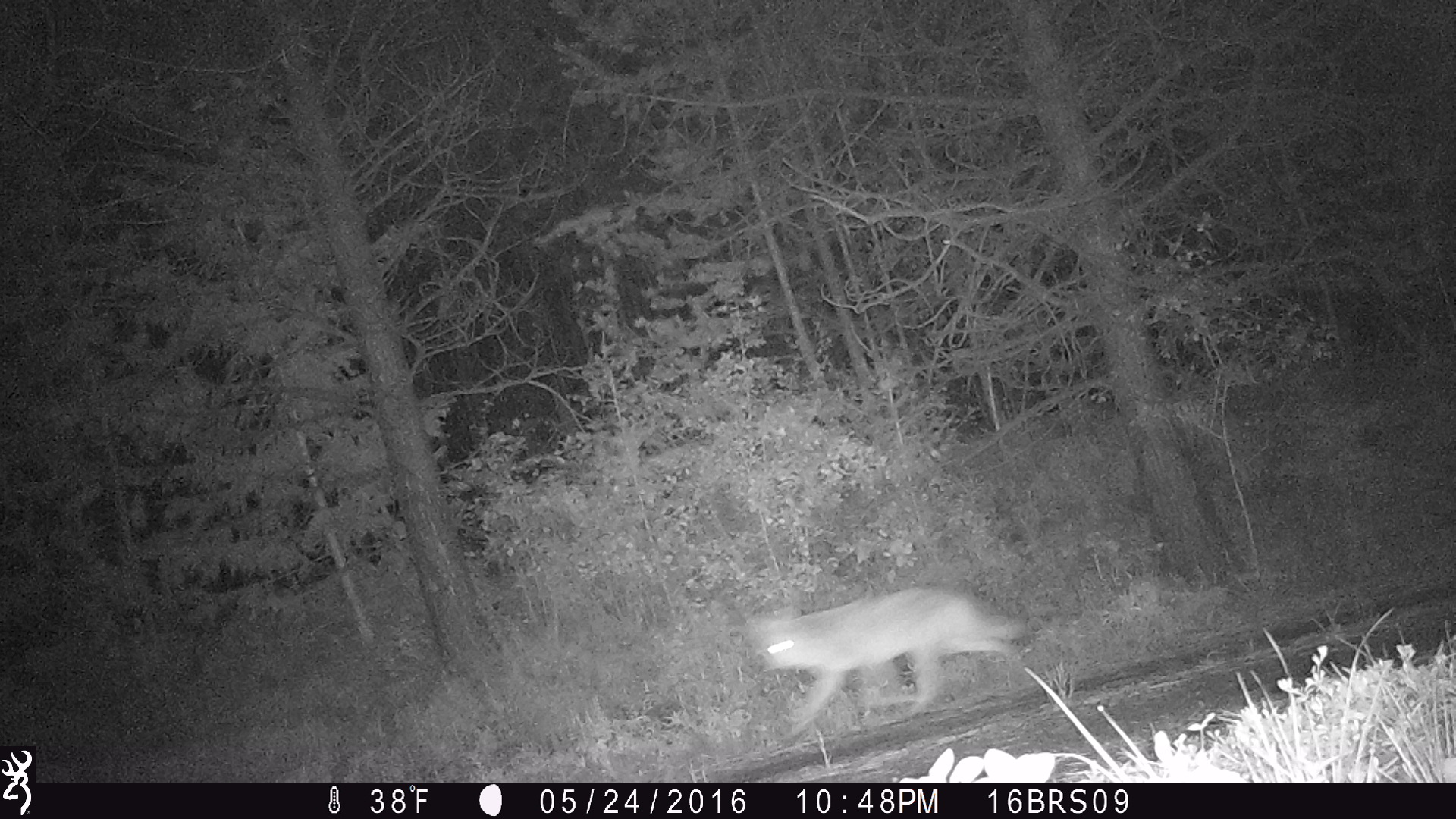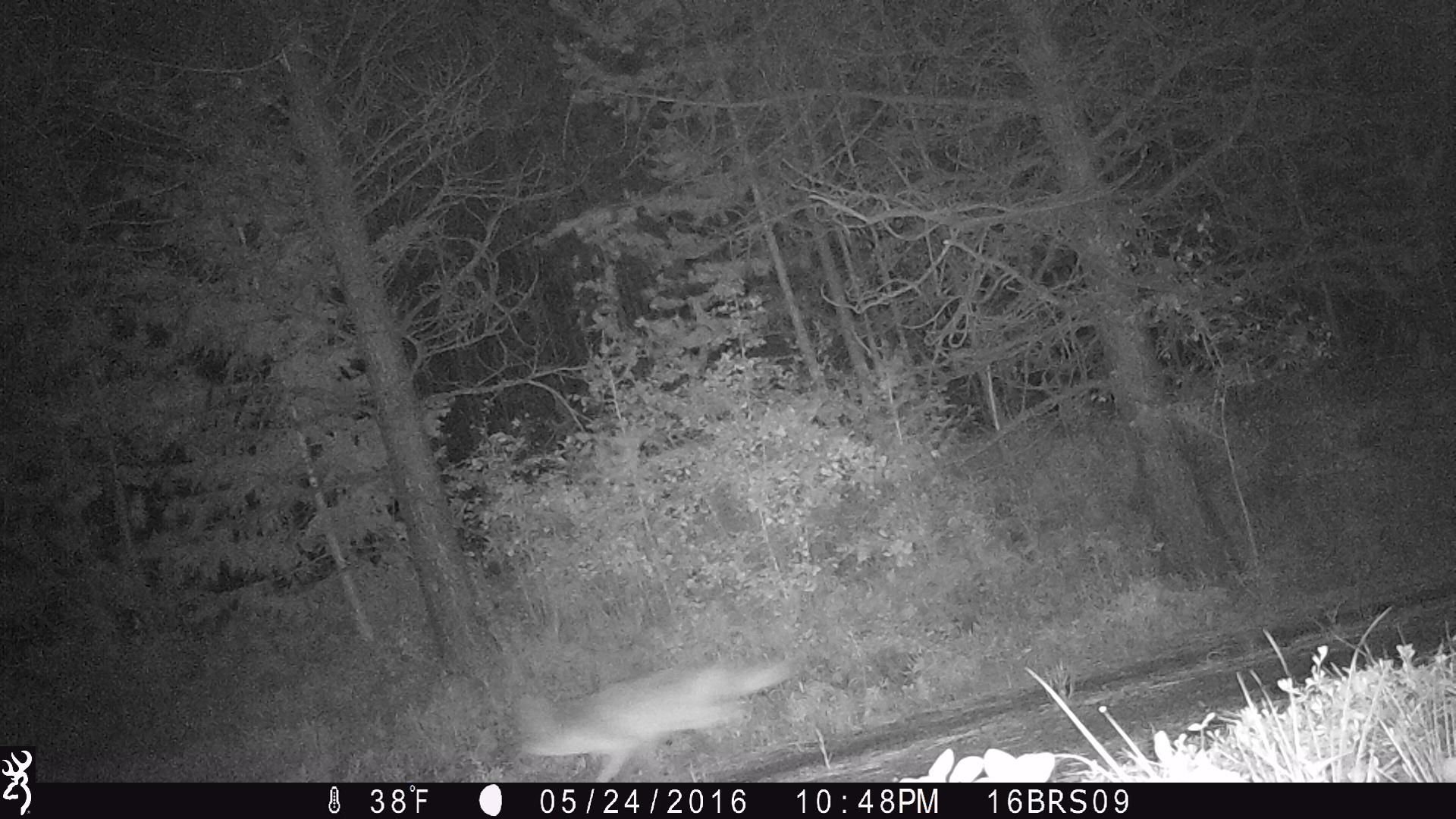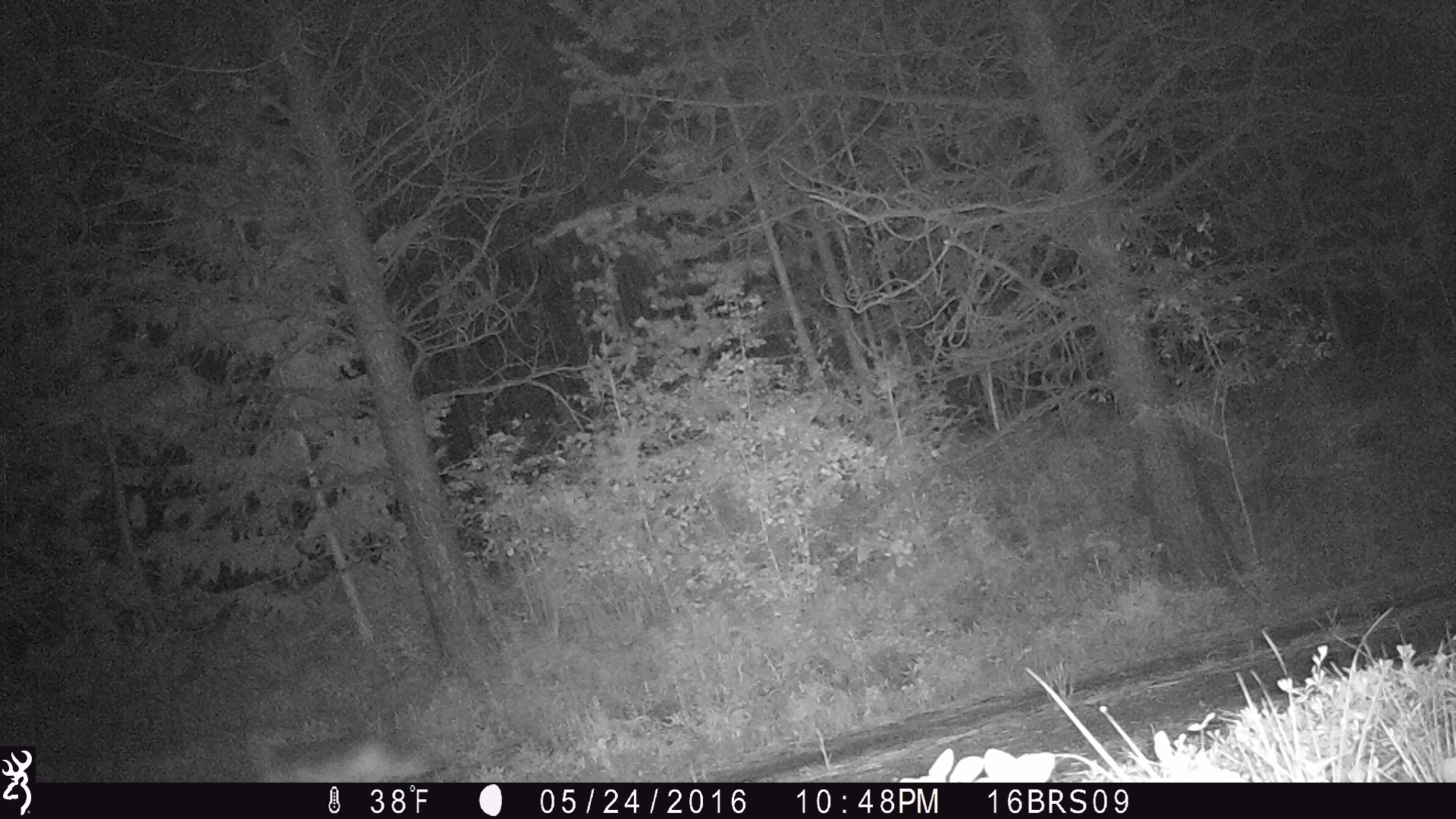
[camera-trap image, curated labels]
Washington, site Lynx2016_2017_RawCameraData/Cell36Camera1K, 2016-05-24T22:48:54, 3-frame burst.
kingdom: Animalia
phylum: Chordata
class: Mammalia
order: Carnivora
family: Canidae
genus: Canis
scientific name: Canis latrans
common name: coyote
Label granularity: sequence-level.